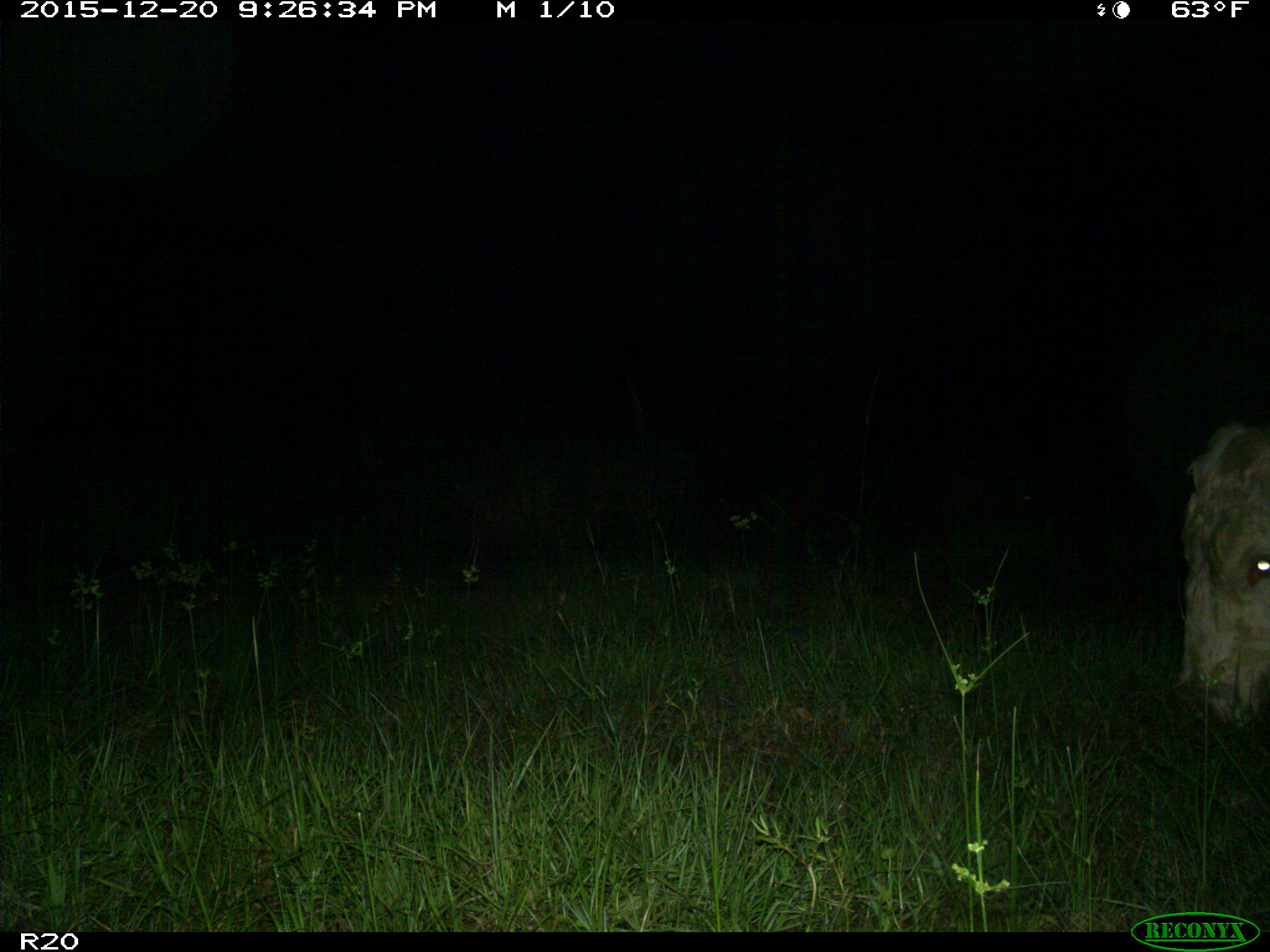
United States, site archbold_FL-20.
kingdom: Animalia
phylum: Chordata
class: Mammalia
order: Artiodactyla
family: Bovidae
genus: Bos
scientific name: Bos taurus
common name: domestic cow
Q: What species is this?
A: Bos taurus (domestic cow).